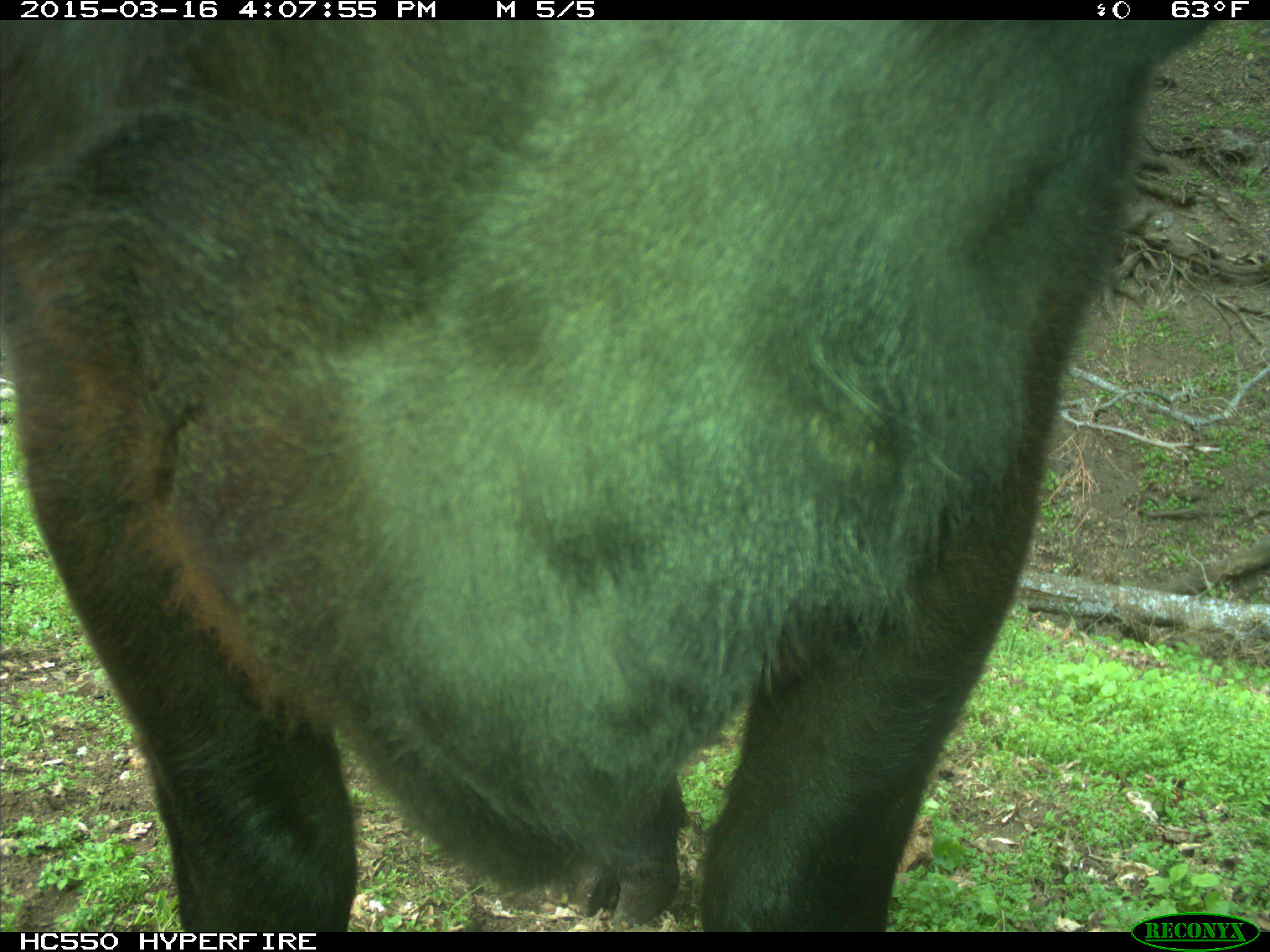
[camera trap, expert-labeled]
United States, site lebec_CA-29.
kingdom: Animalia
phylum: Chordata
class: Mammalia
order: Artiodactyla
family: Bovidae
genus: Bos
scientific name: Bos taurus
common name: domestic cow